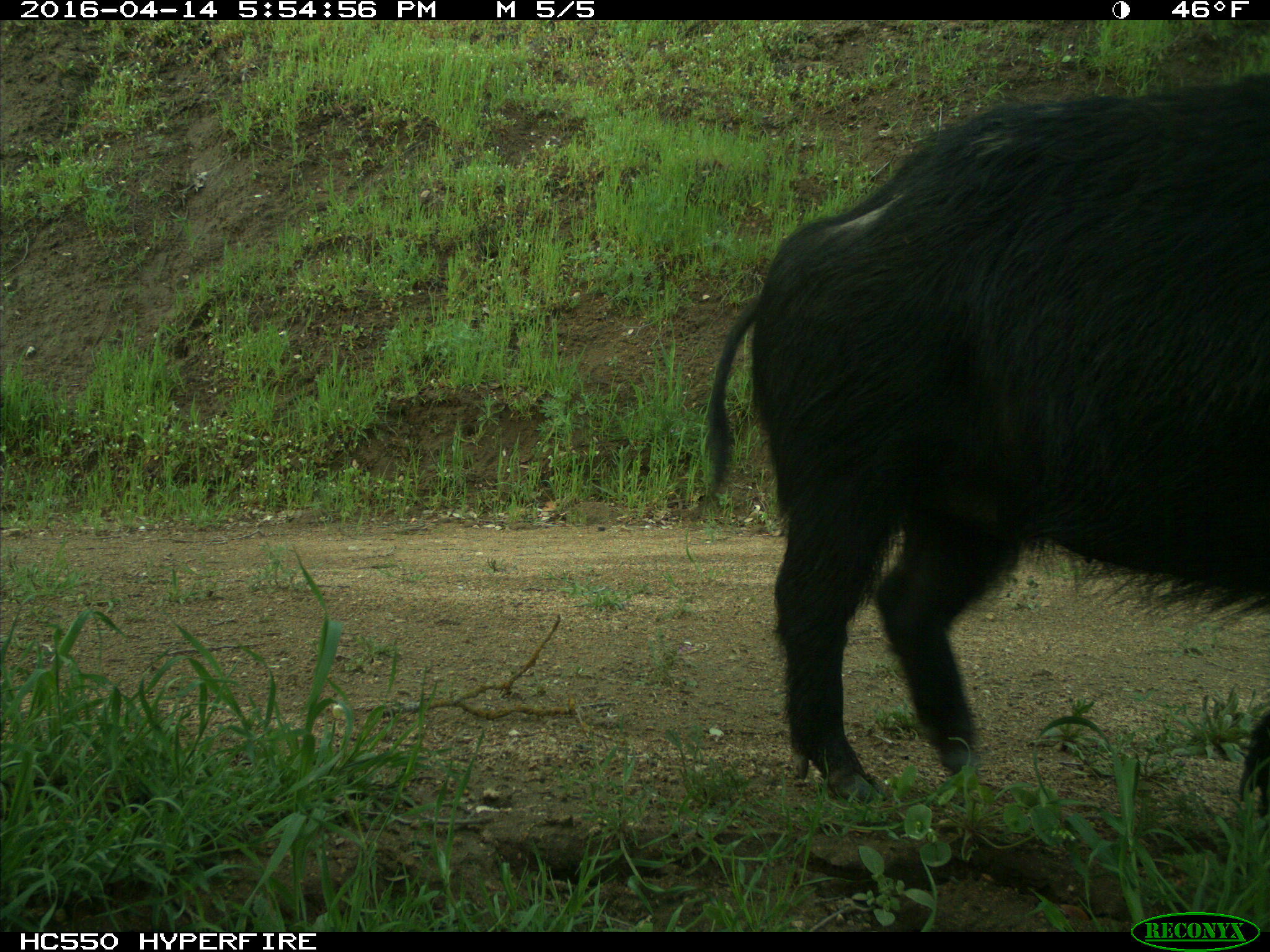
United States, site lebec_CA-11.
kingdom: Animalia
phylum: Chordata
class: Mammalia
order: Artiodactyla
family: Suidae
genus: Sus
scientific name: Sus scrofa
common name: wild boar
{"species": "Sus scrofa (wild boar)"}